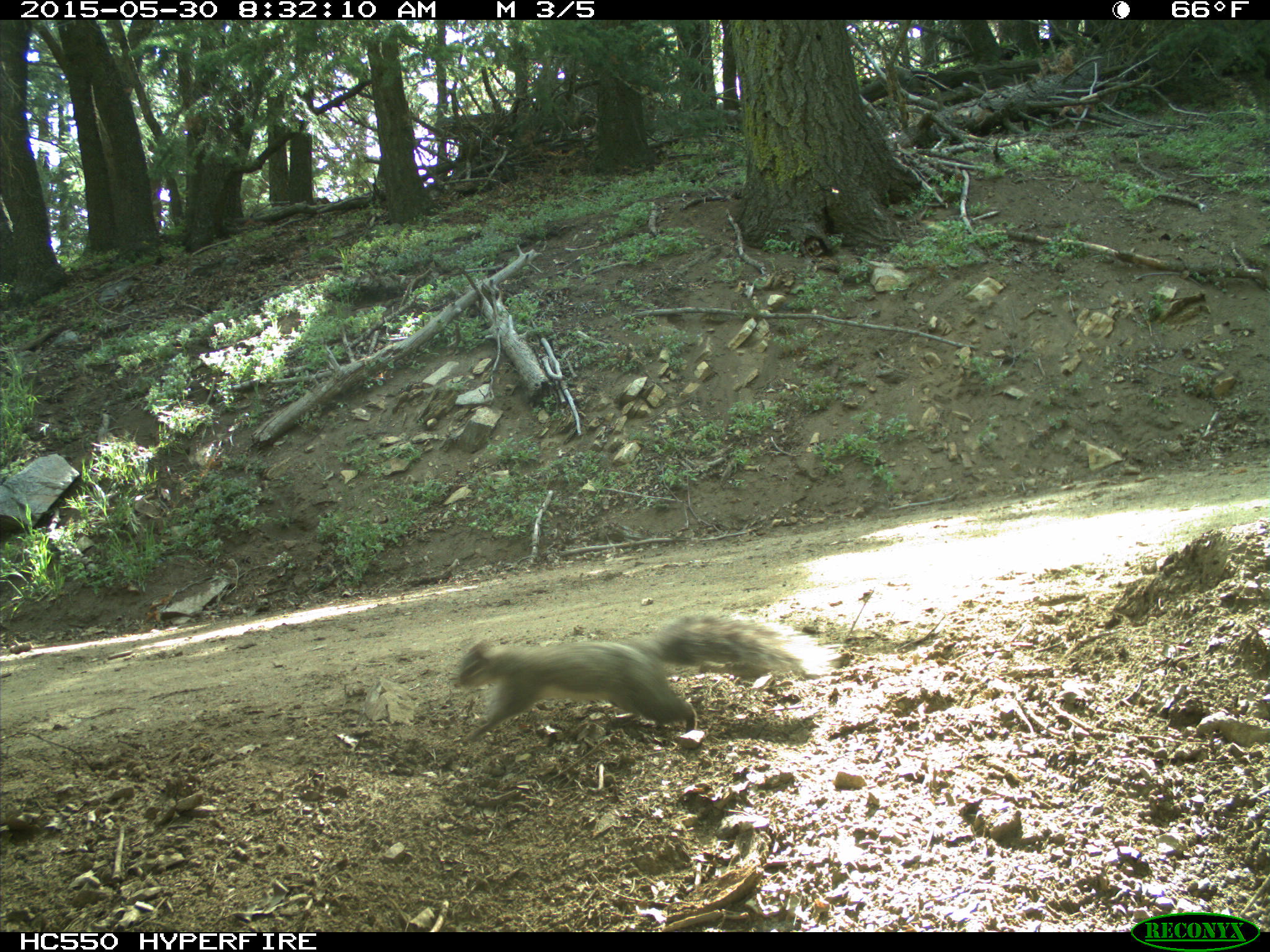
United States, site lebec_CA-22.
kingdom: Animalia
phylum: Chordata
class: Mammalia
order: Rodentia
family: Sciuridae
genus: Sciurus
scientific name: Sciurus carolinensis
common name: eastern gray squirrel